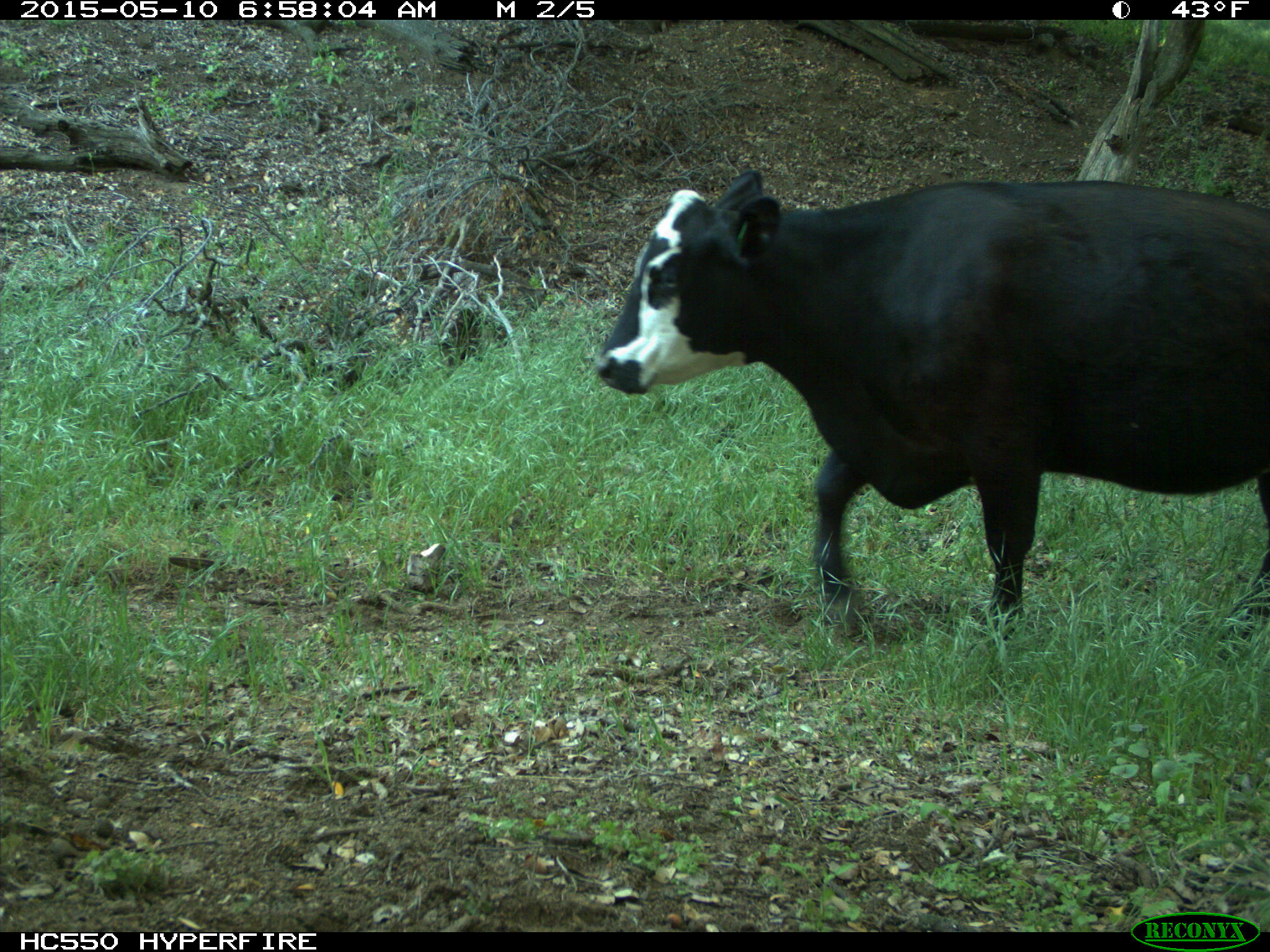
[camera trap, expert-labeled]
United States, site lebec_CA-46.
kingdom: Animalia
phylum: Chordata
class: Mammalia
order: Artiodactyla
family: Bovidae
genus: Bos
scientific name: Bos taurus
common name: domestic cow